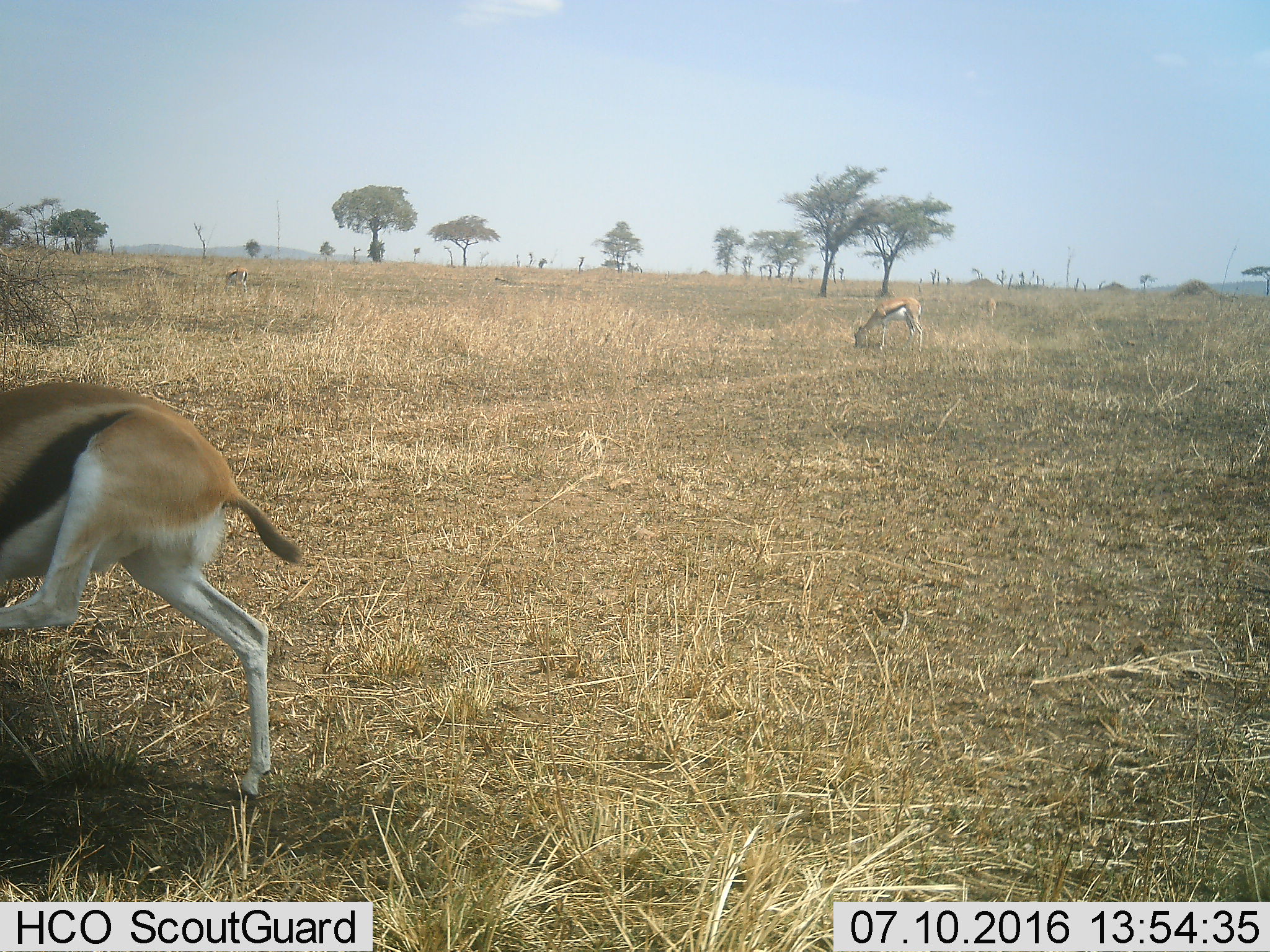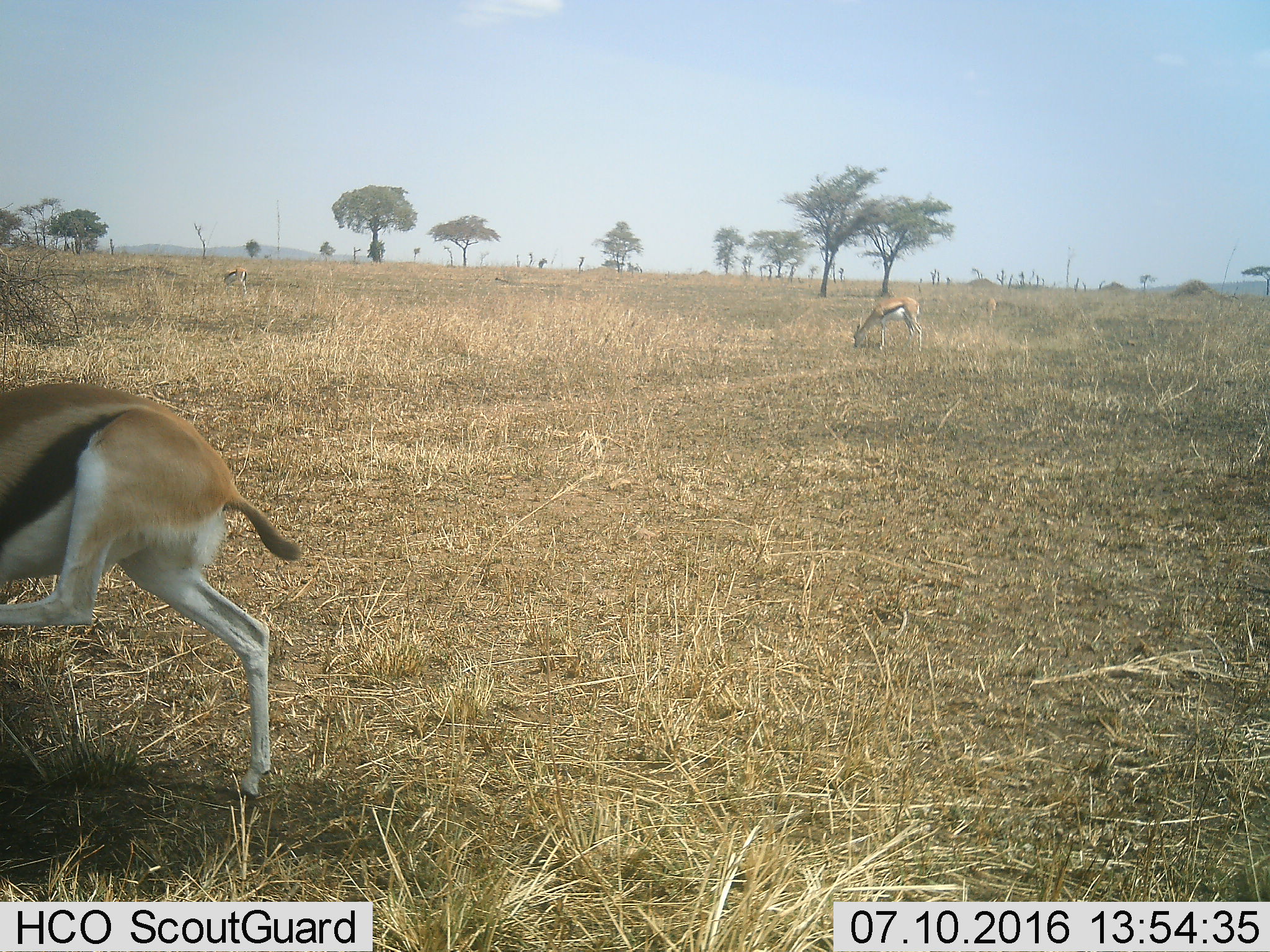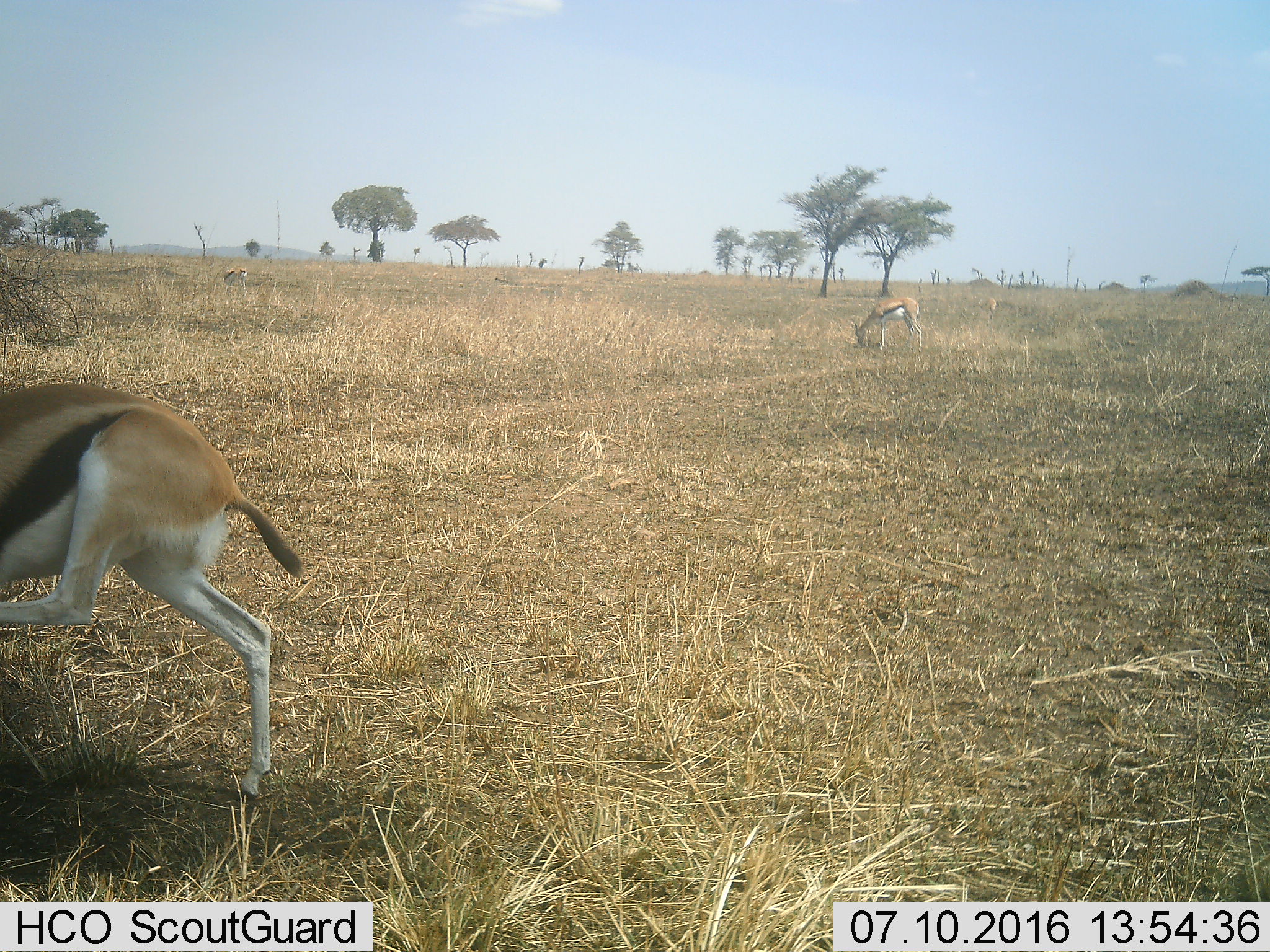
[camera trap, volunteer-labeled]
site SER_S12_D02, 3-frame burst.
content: unidentified animal